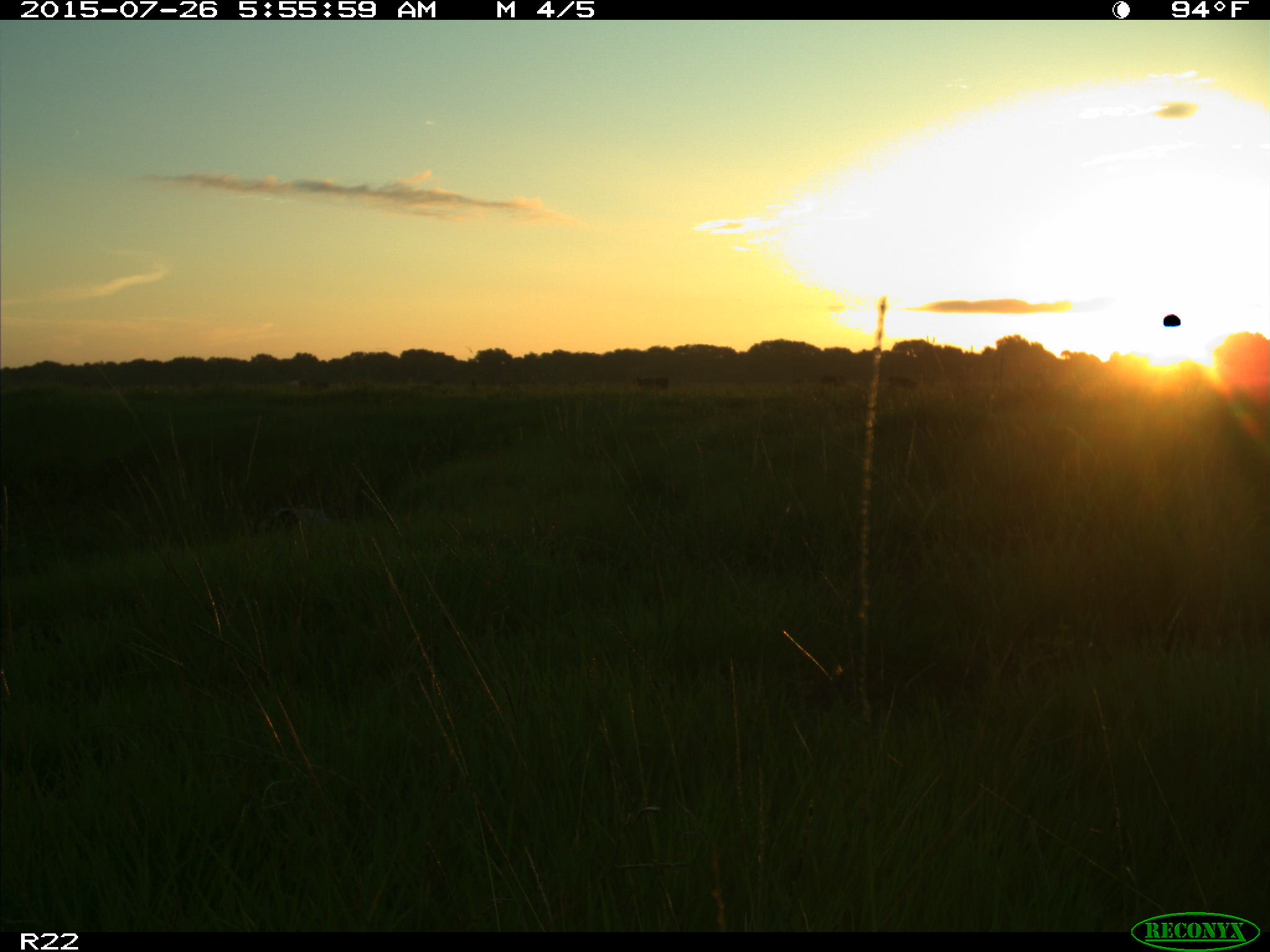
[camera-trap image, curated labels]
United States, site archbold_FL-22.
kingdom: Animalia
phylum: Chordata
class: Mammalia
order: Artiodactyla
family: Bovidae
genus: Bos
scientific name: Bos taurus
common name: domestic cow